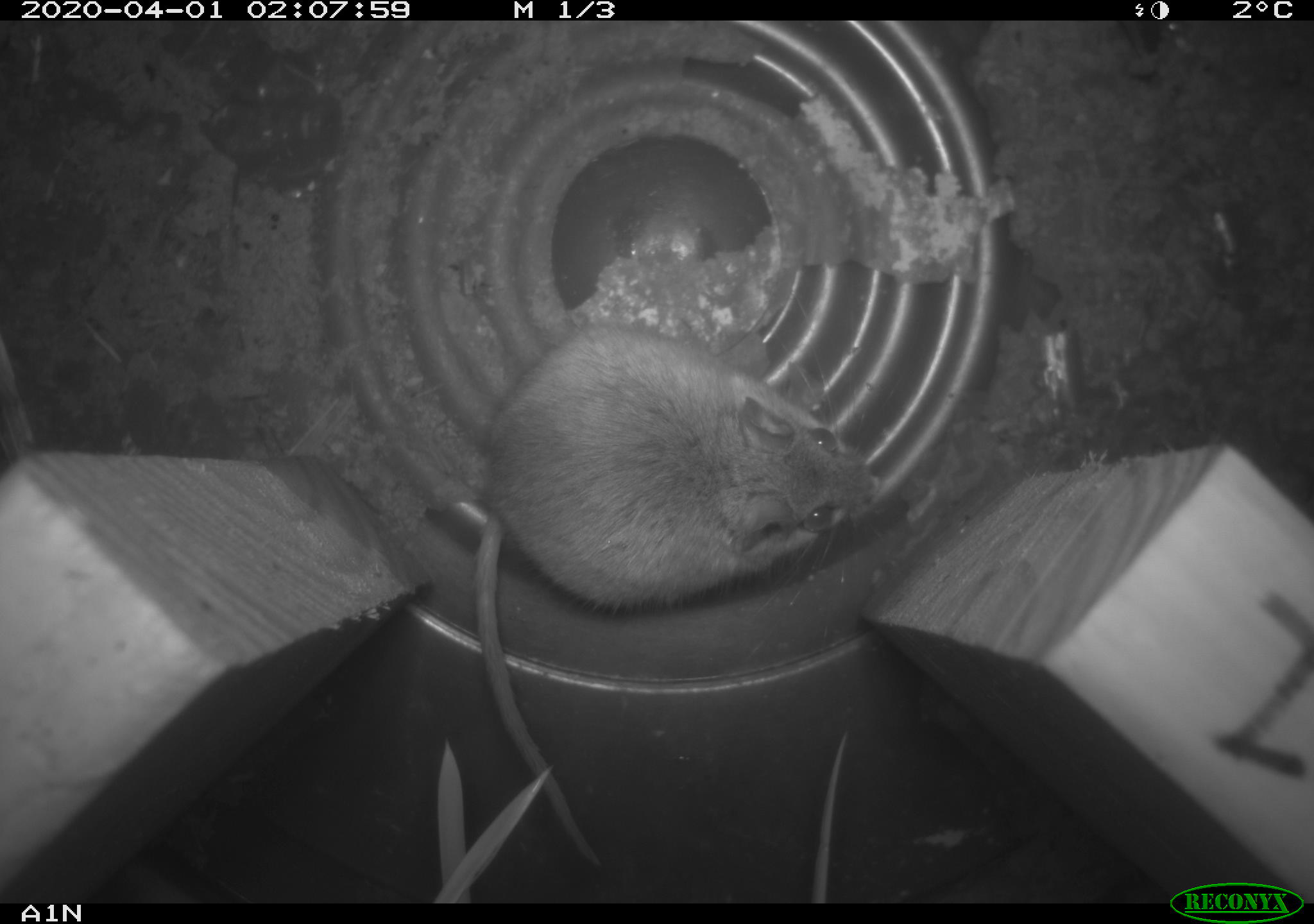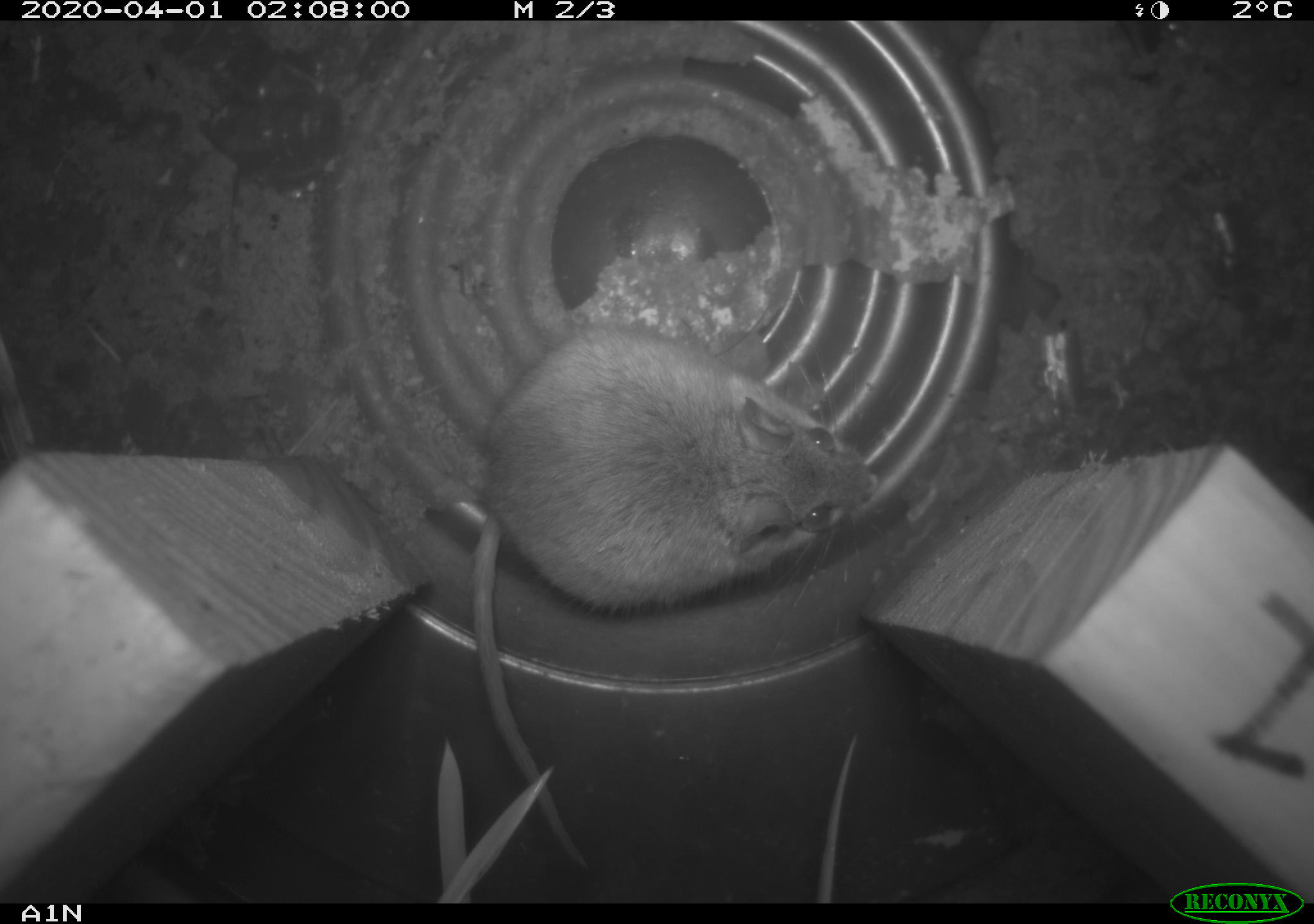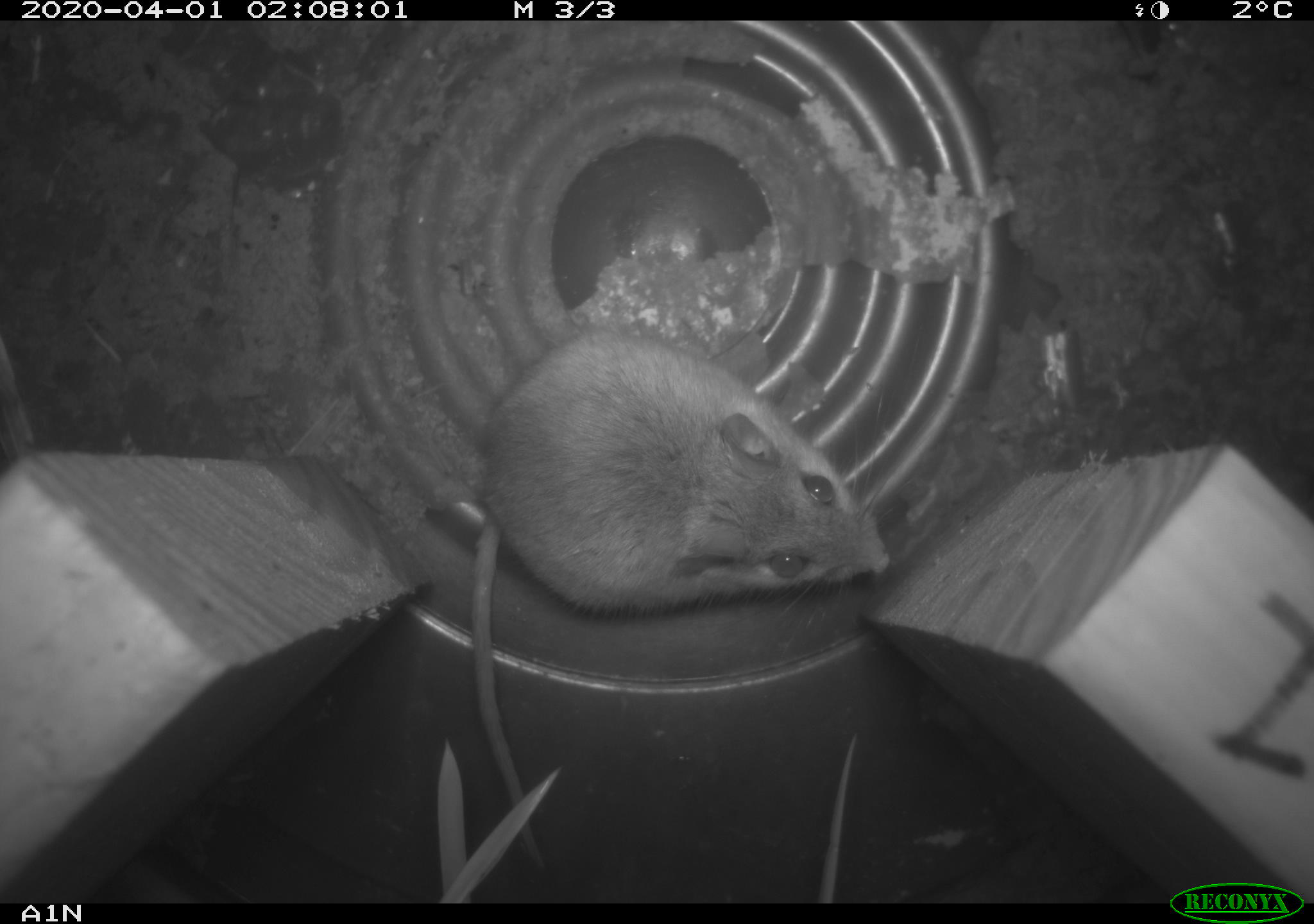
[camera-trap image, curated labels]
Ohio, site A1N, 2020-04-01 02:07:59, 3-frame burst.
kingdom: Animalia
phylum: Chordata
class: Mammalia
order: Rodentia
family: Cricetidae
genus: Peromyscus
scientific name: Peromyscus leucopus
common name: white-footed mouse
White-footed mouse (Peromyscus leucopus).